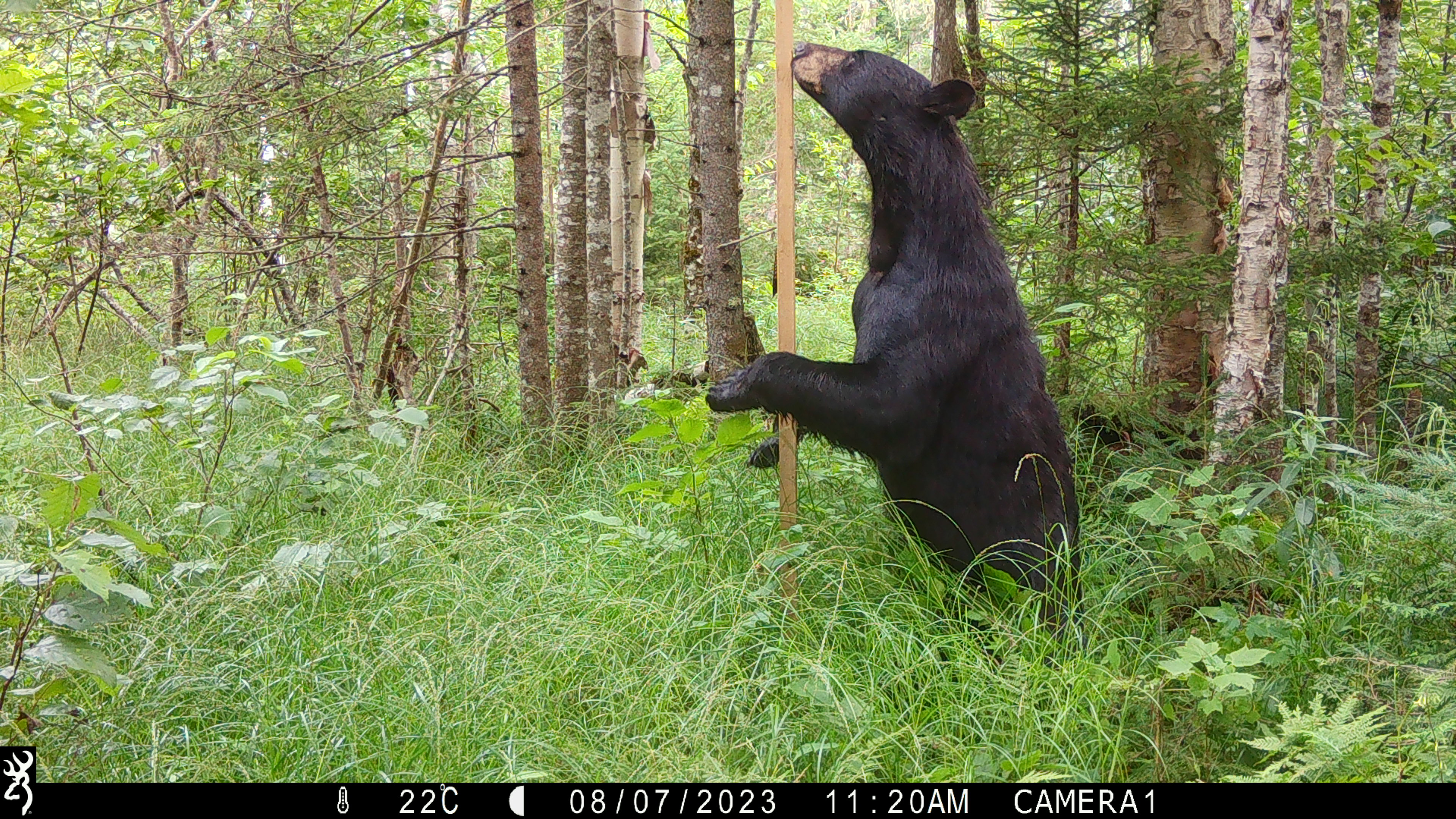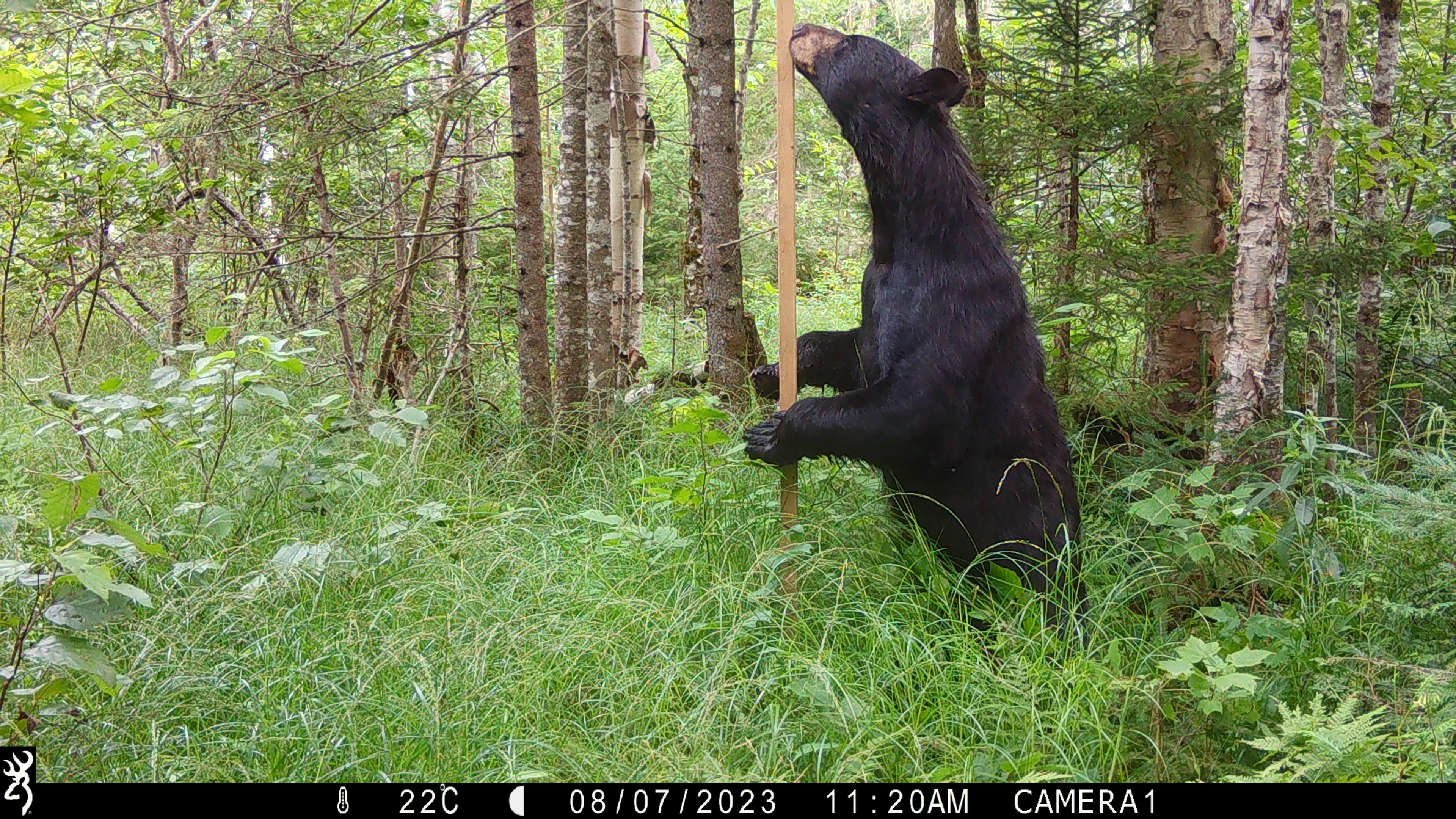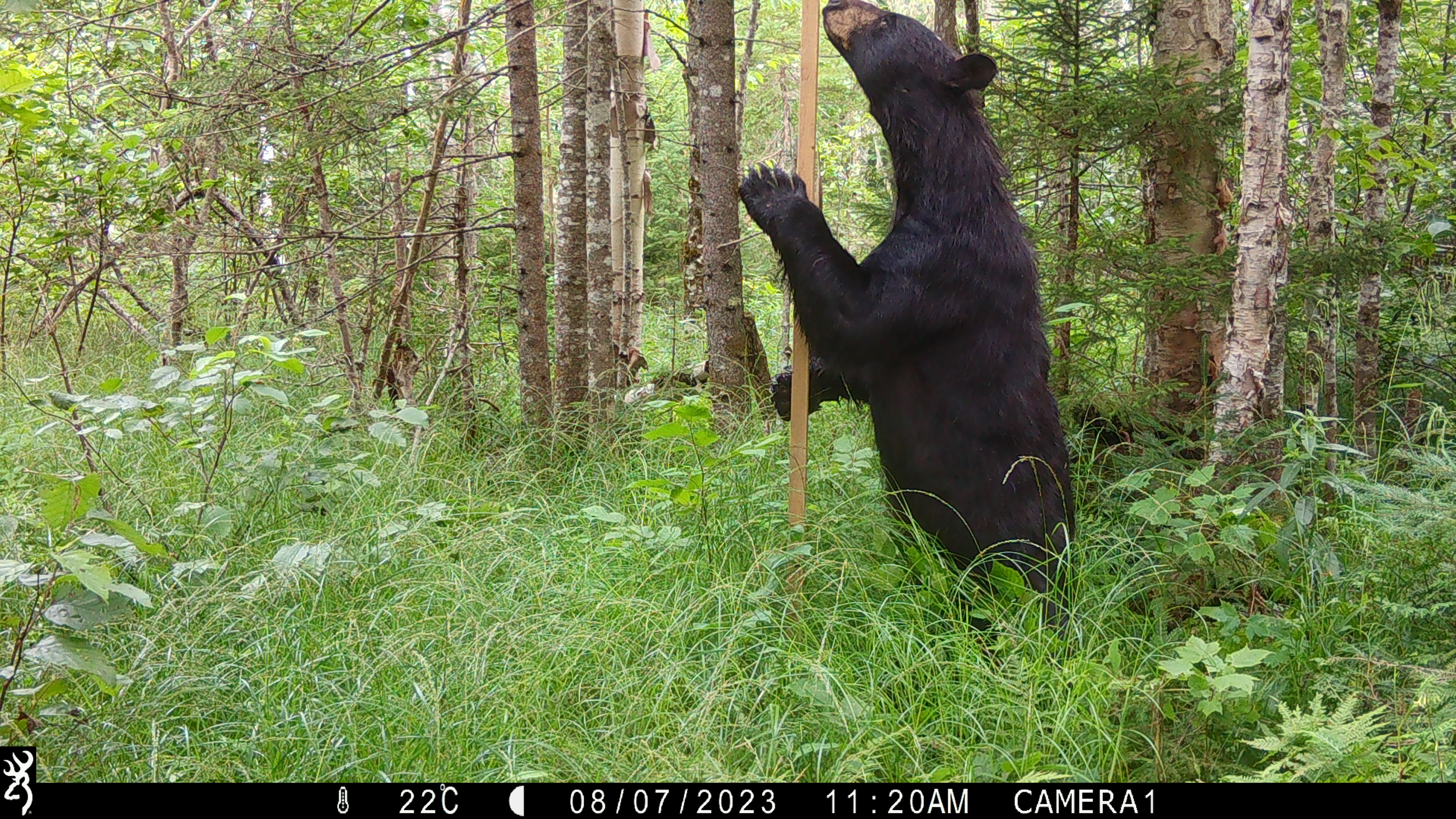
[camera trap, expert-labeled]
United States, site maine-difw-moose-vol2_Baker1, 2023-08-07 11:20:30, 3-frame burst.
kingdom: Animalia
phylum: Chordata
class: Mammalia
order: Carnivora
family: Ursidae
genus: Ursus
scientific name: Ursus americanus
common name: black bear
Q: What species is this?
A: Black bear (Ursus americanus).